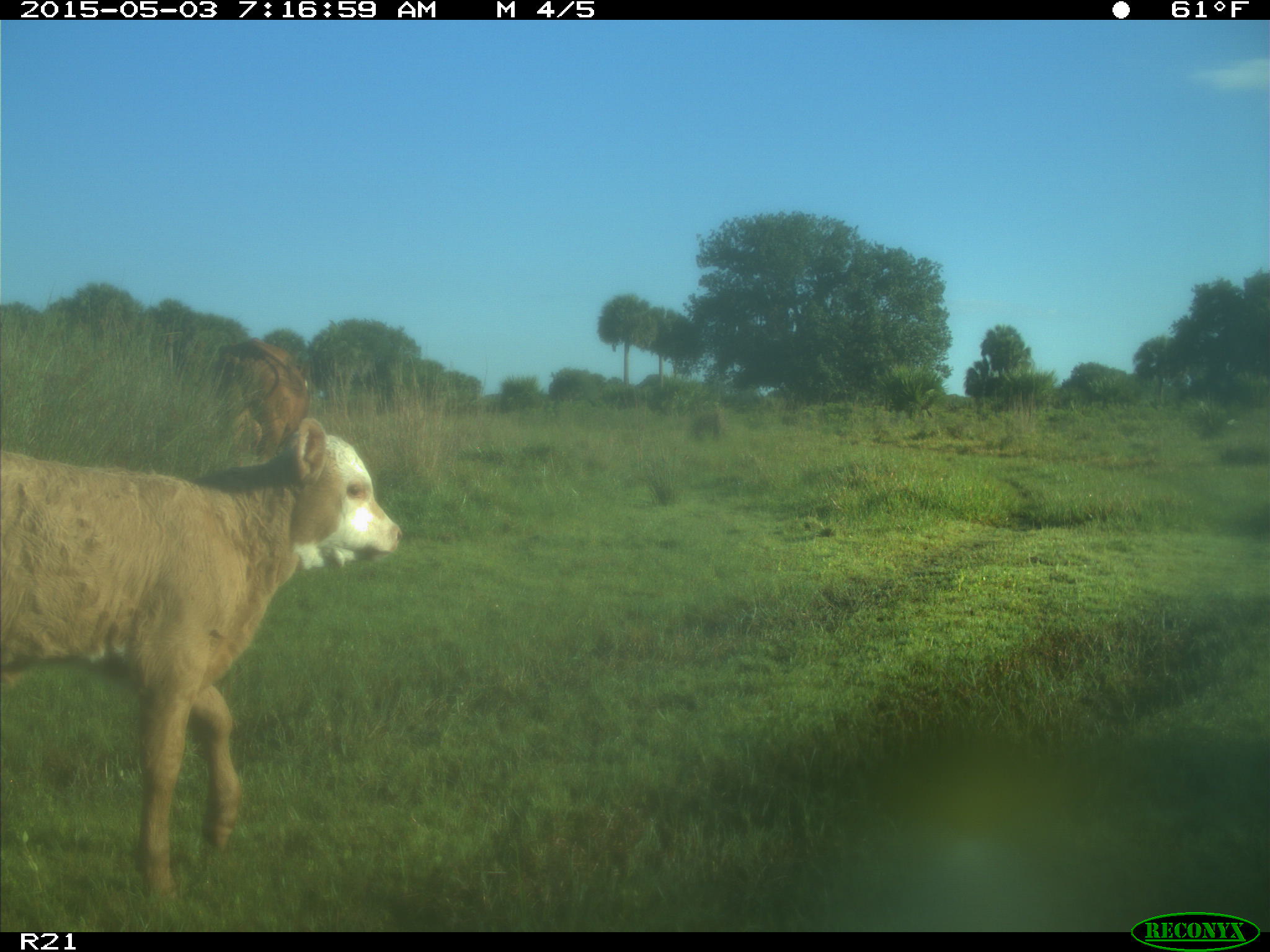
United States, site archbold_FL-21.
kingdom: Animalia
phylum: Chordata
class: Mammalia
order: Artiodactyla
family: Bovidae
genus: Bos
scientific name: Bos taurus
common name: domestic cow